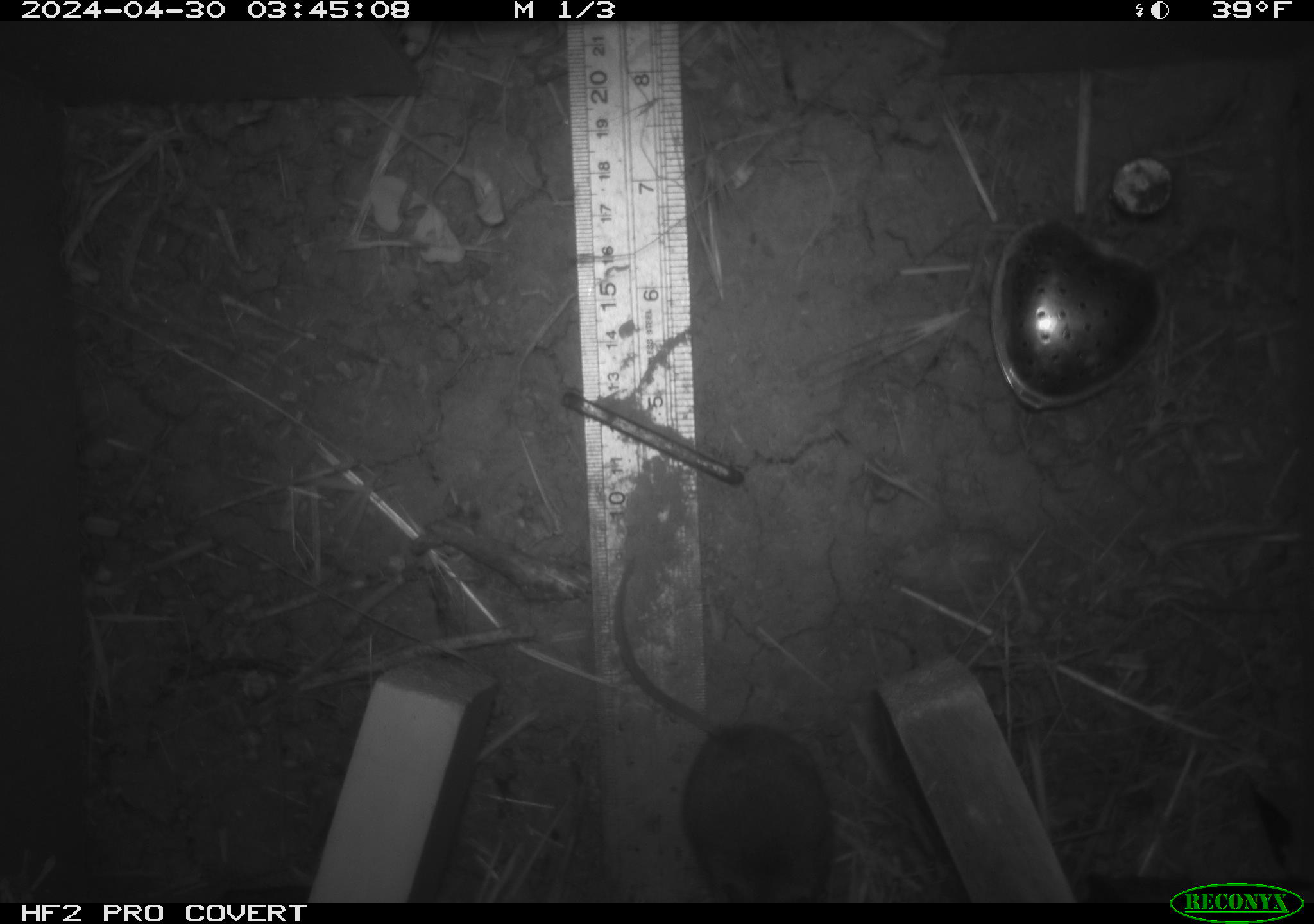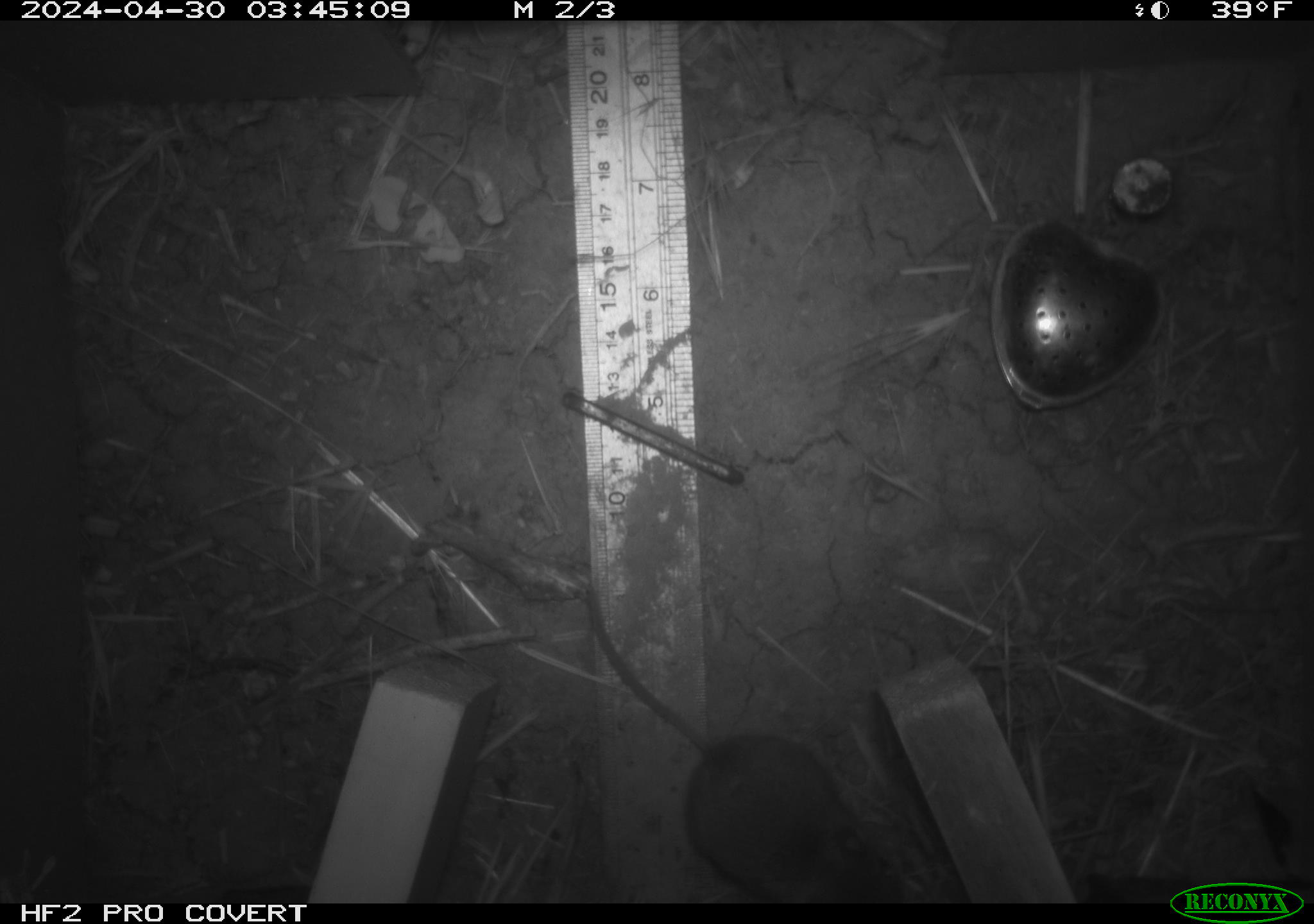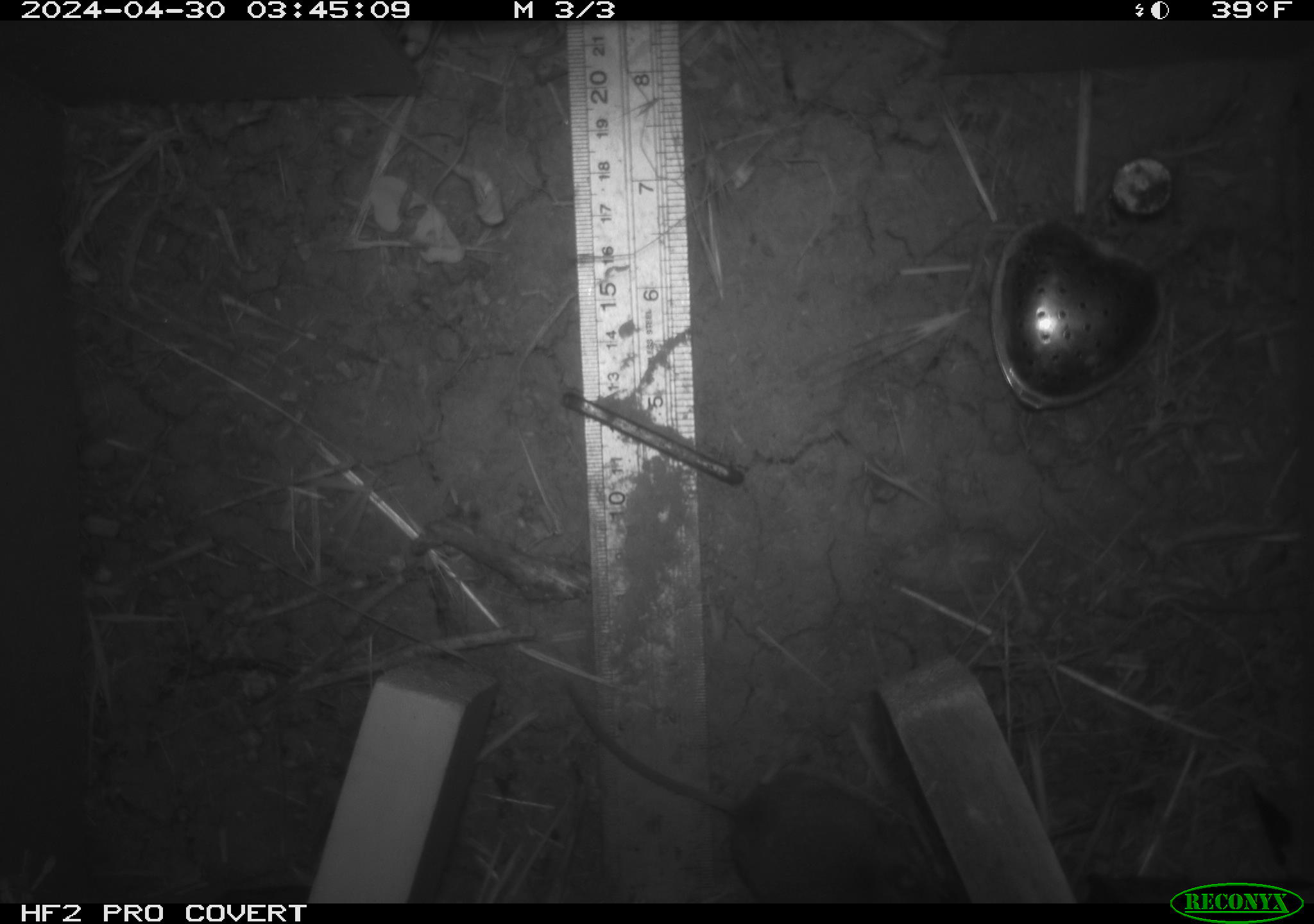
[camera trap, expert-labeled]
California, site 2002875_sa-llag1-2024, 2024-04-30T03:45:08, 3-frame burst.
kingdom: Animalia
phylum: Chordata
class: Mammalia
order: Rodentia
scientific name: Rodentia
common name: mouse species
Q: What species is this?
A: Mouse species (Rodentia).